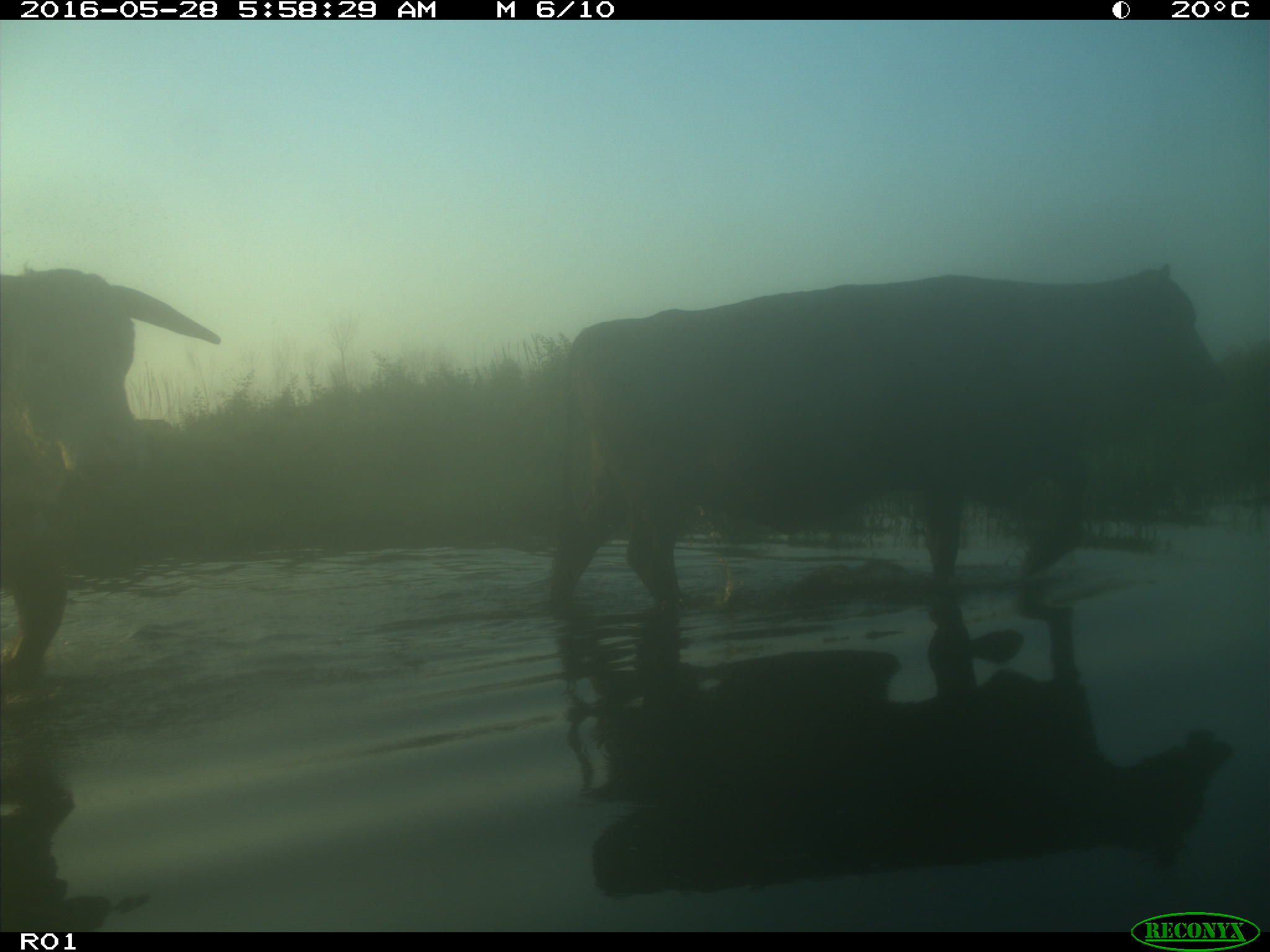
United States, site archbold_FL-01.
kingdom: Animalia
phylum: Chordata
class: Mammalia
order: Artiodactyla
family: Bovidae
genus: Bos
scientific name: Bos taurus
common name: domestic cow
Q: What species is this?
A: Bos taurus (domestic cow).